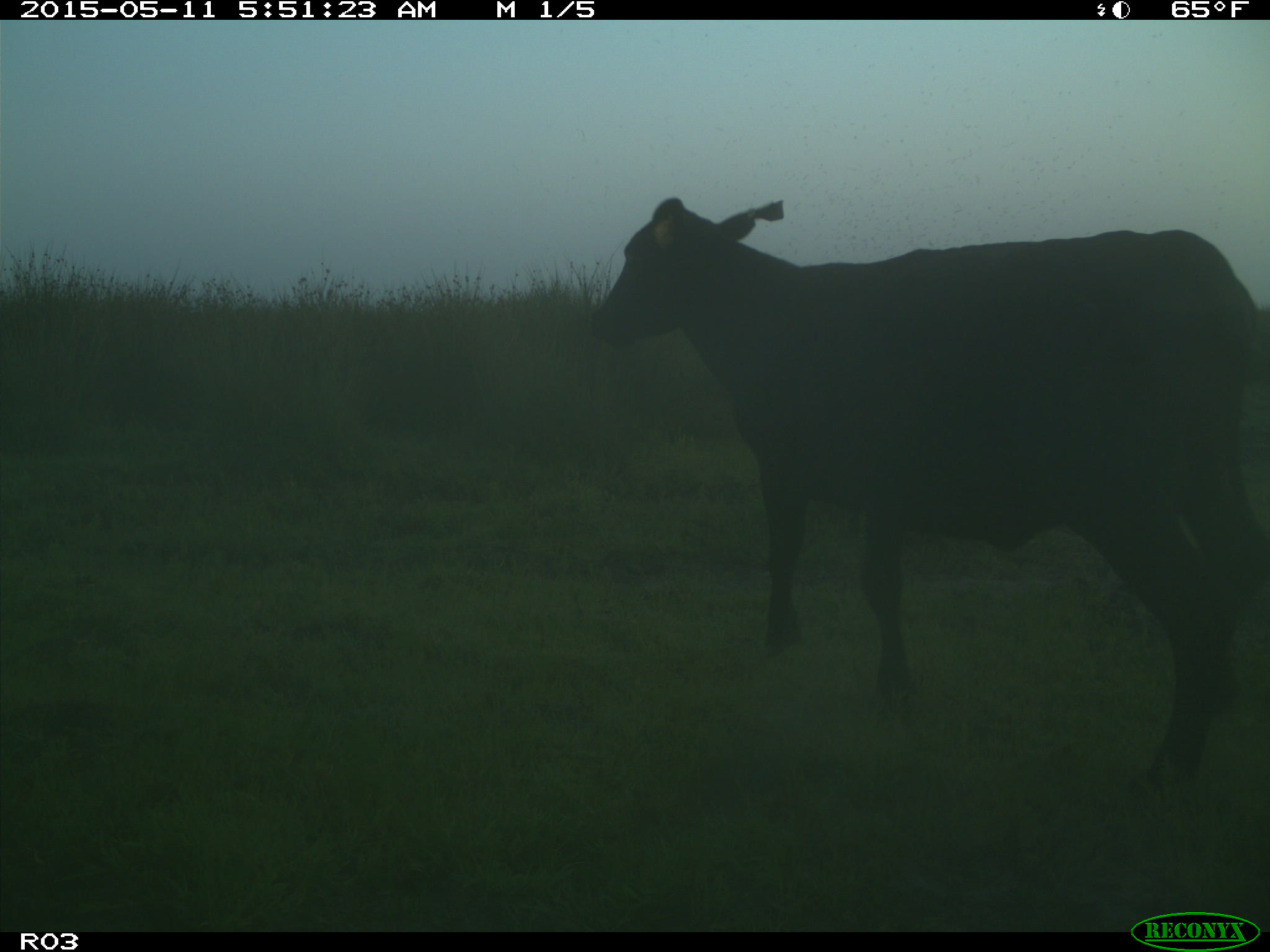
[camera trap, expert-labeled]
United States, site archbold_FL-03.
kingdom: Animalia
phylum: Chordata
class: Mammalia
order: Artiodactyla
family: Bovidae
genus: Bos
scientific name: Bos taurus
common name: domestic cow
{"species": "Bos taurus (domestic cow)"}